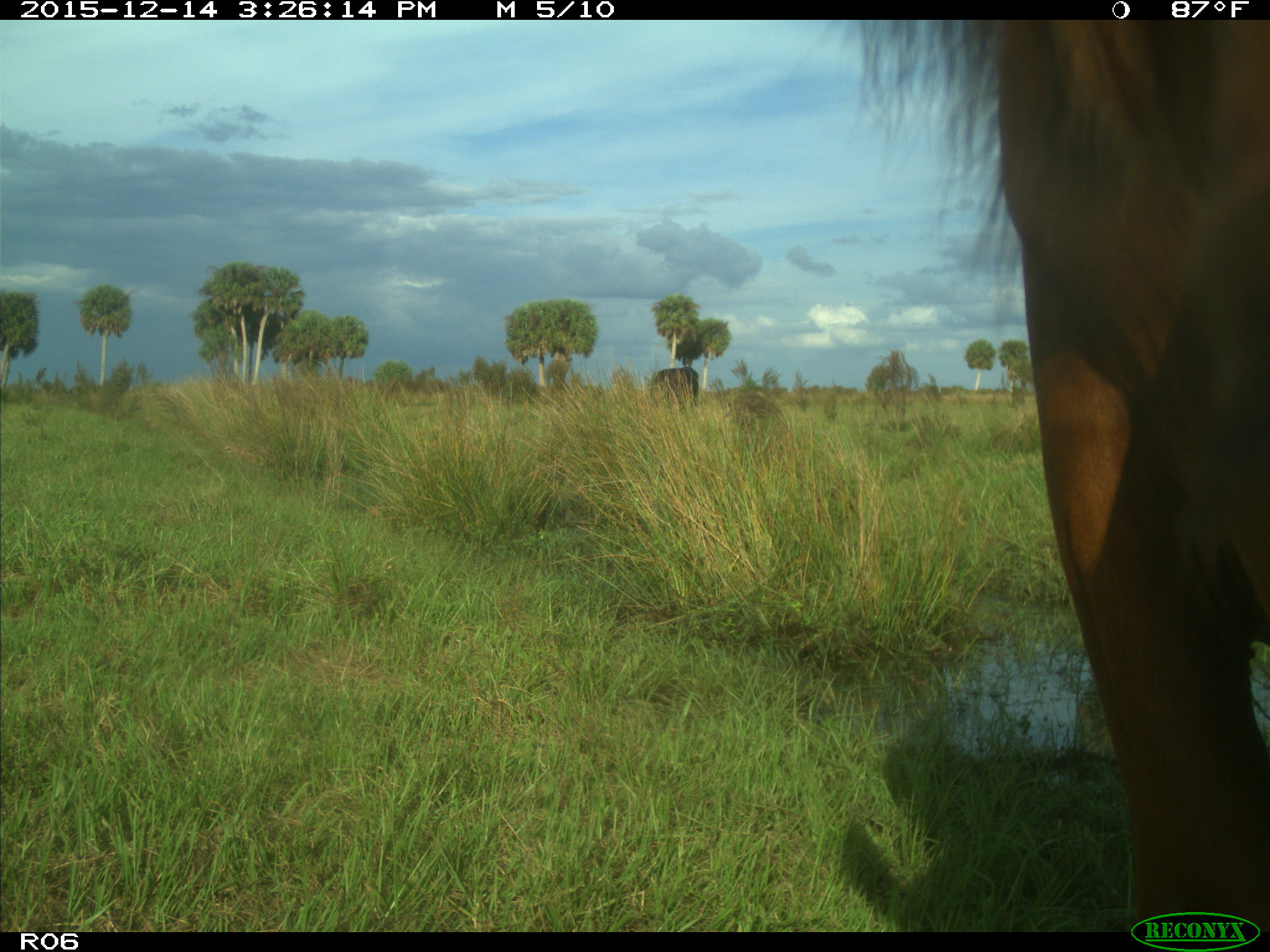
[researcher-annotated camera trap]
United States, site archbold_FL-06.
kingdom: Animalia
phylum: Chordata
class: Mammalia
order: Artiodactyla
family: Bovidae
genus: Bos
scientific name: Bos taurus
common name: domestic cow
Bos taurus (domestic cow).